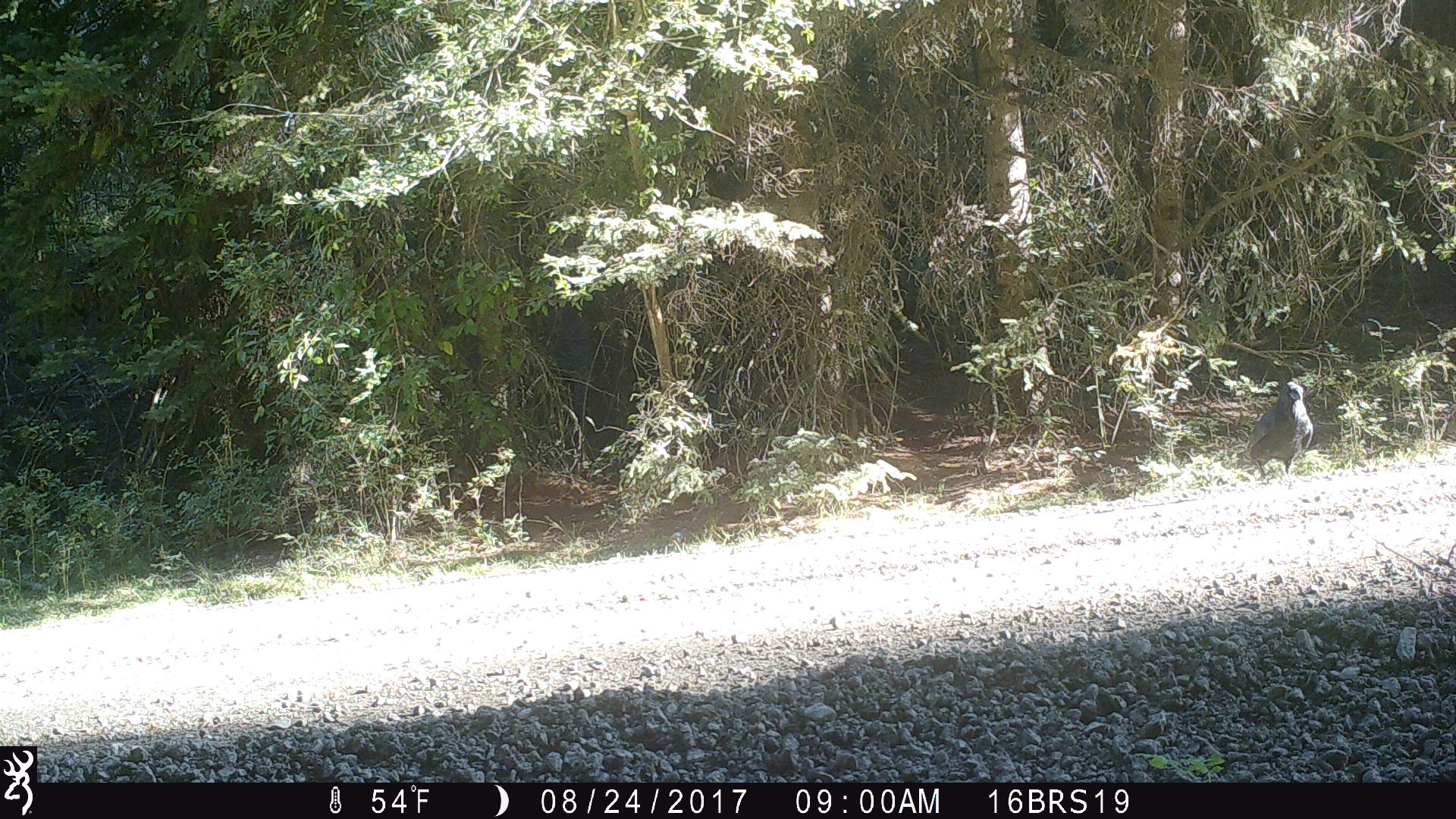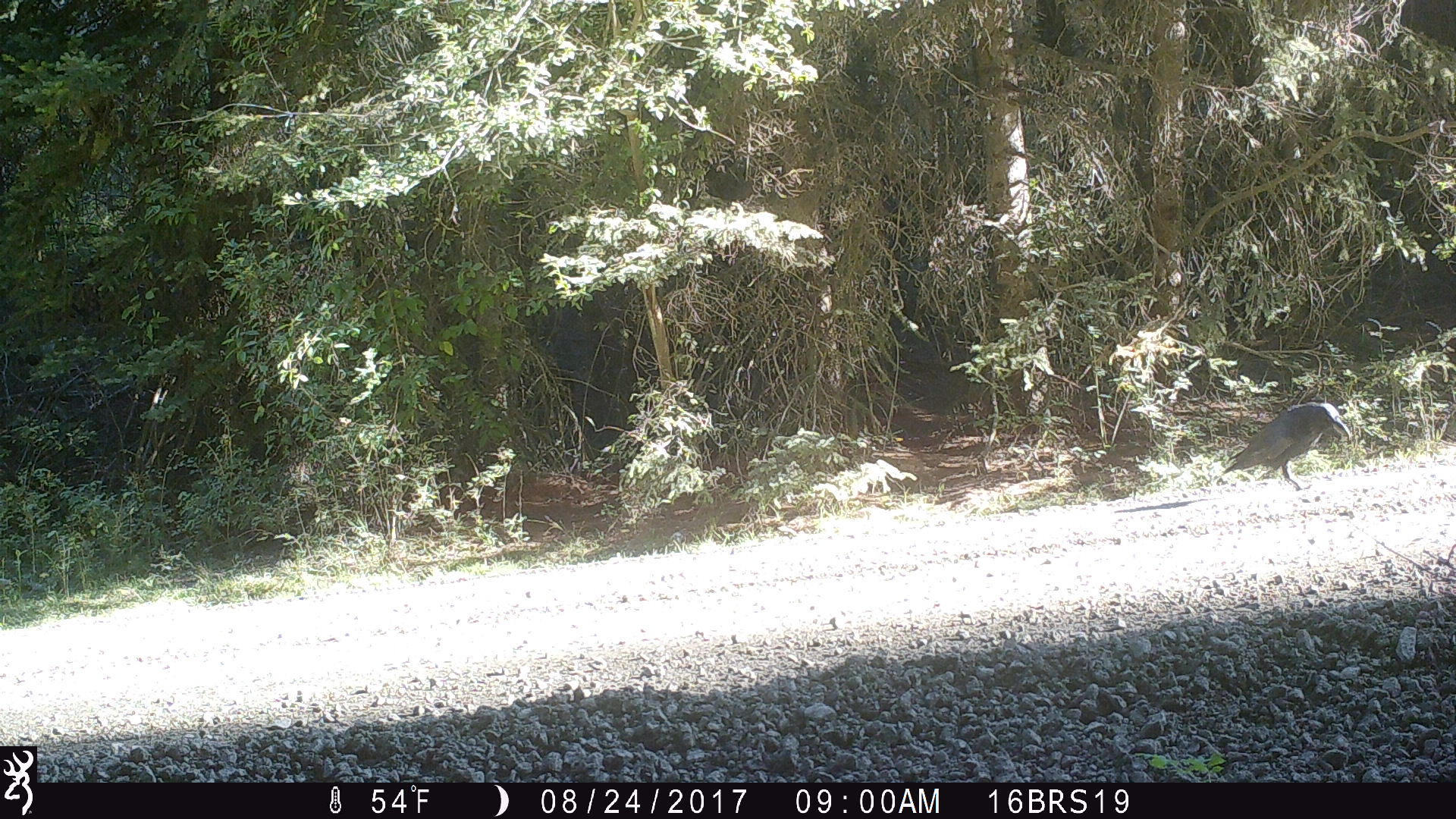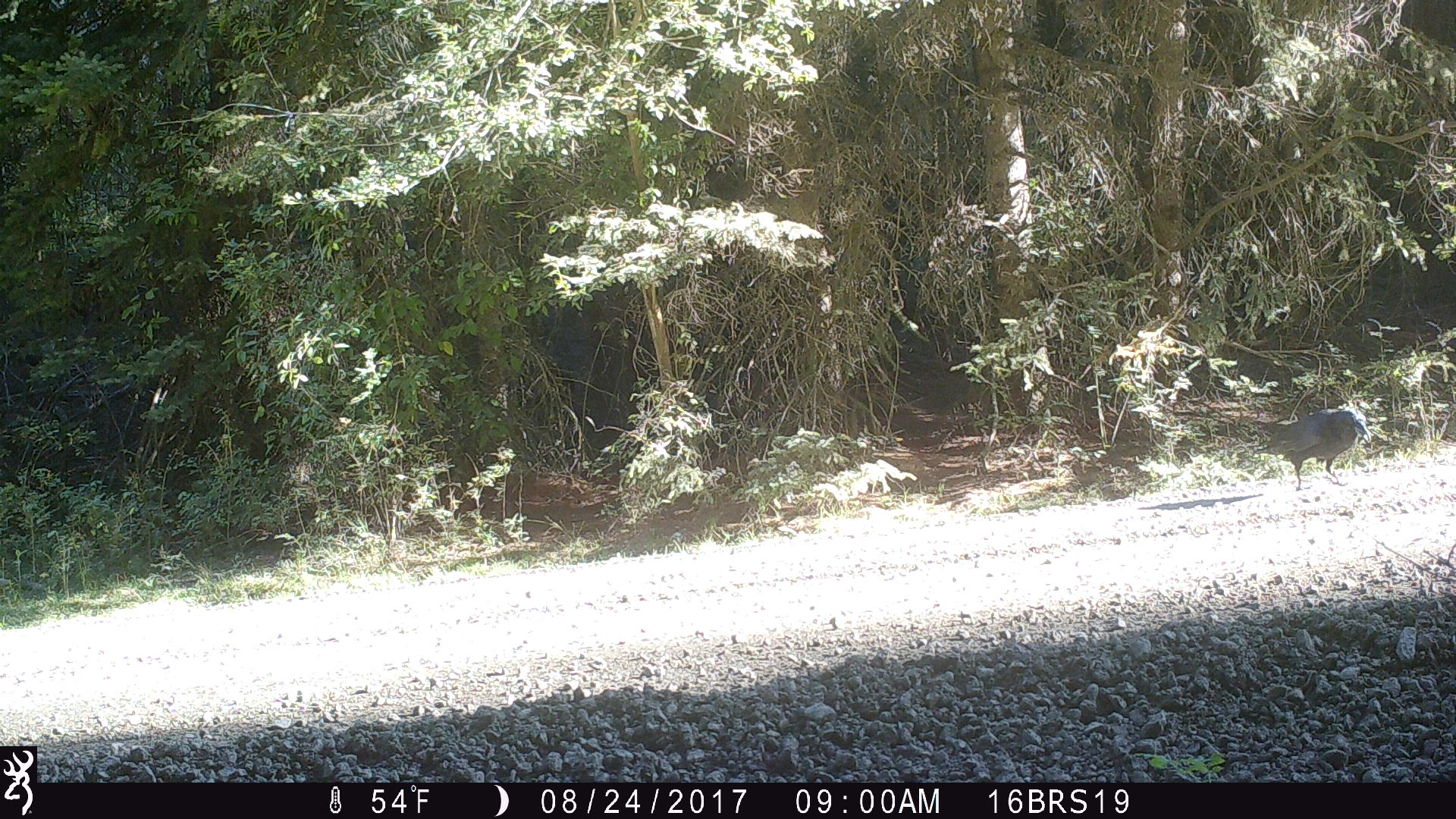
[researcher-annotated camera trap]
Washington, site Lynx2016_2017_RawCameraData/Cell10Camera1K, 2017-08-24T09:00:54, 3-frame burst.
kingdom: Animalia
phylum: Chordata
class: Aves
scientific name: Aves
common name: birds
Aves (birds). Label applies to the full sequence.